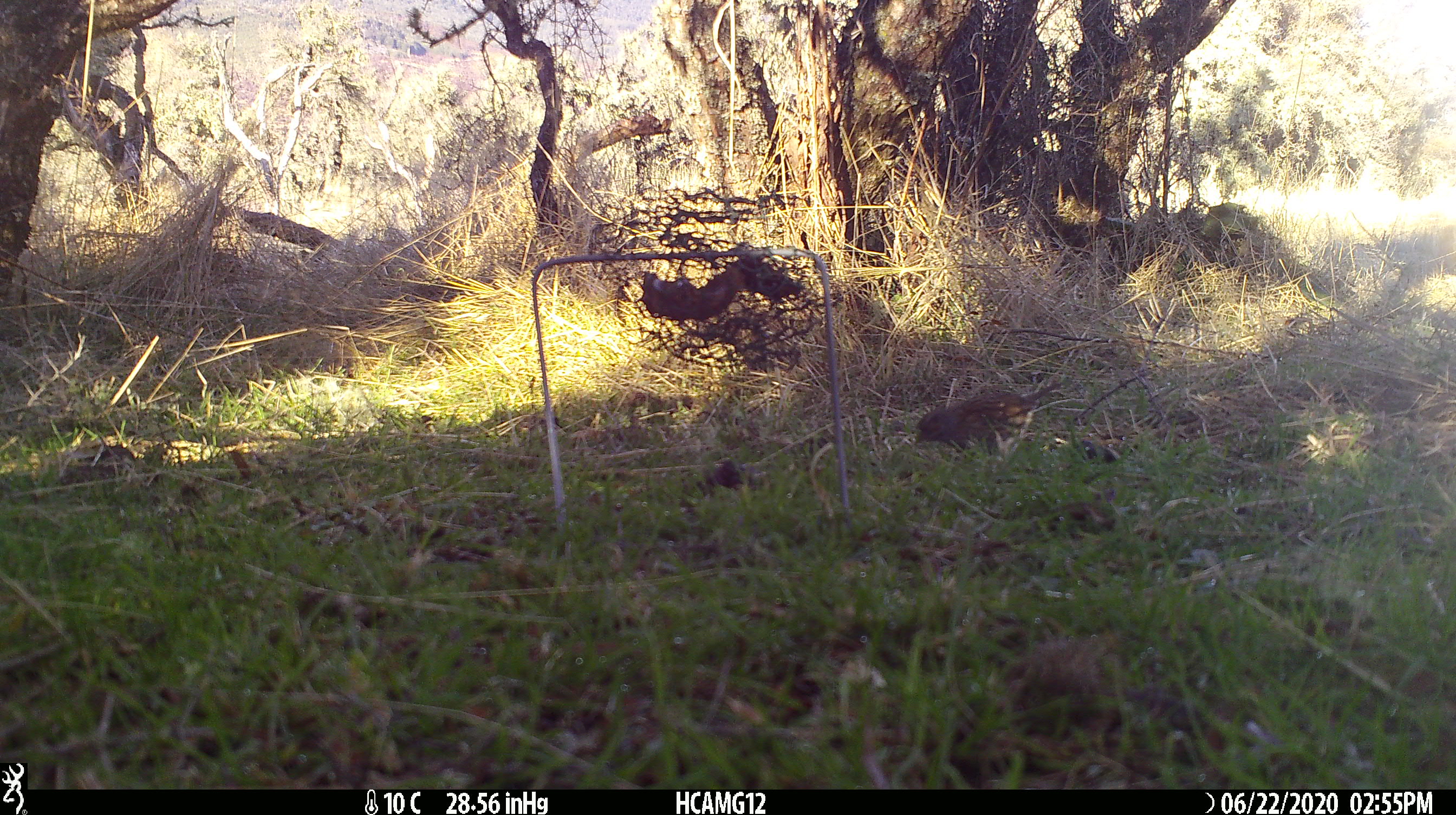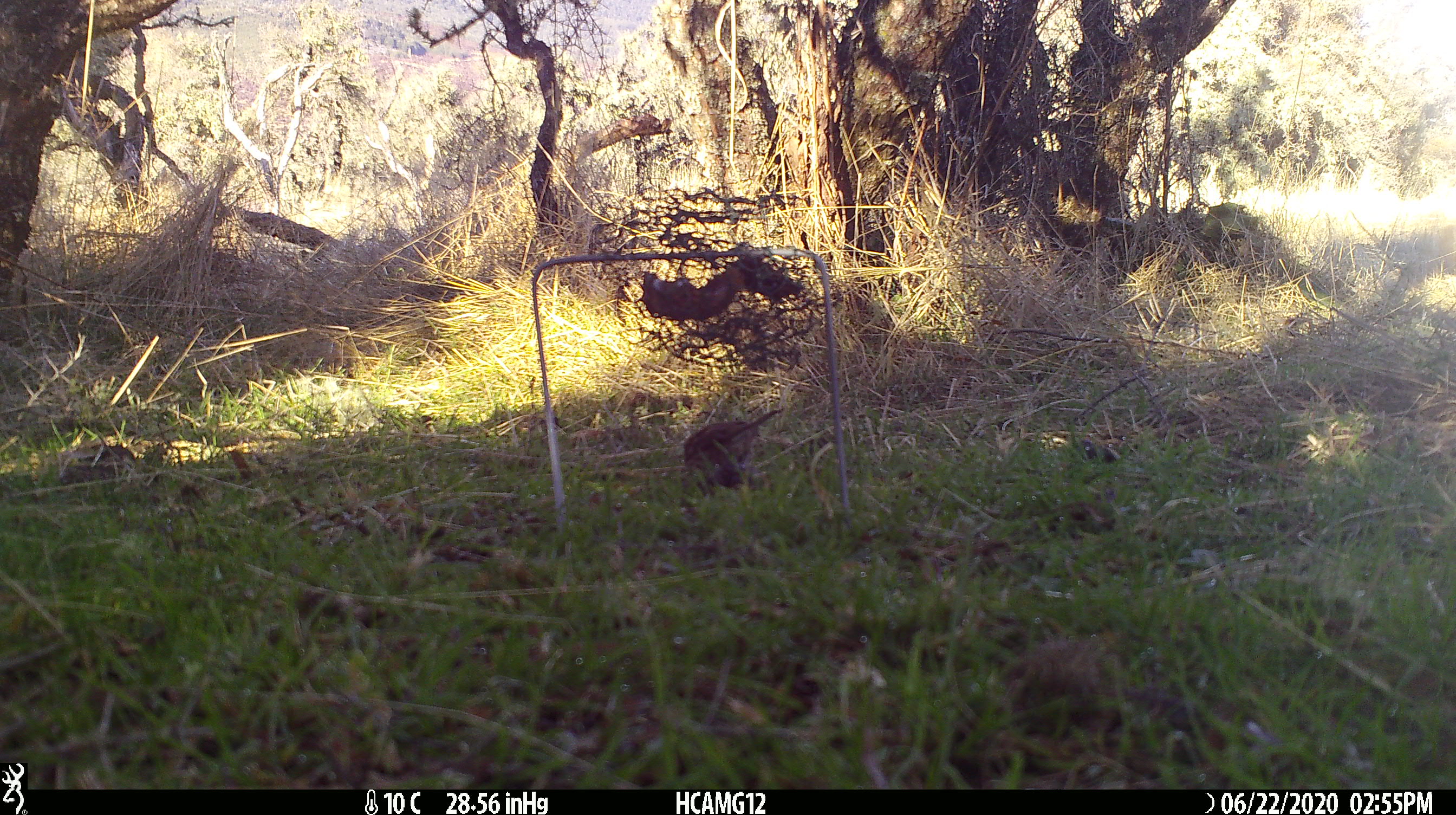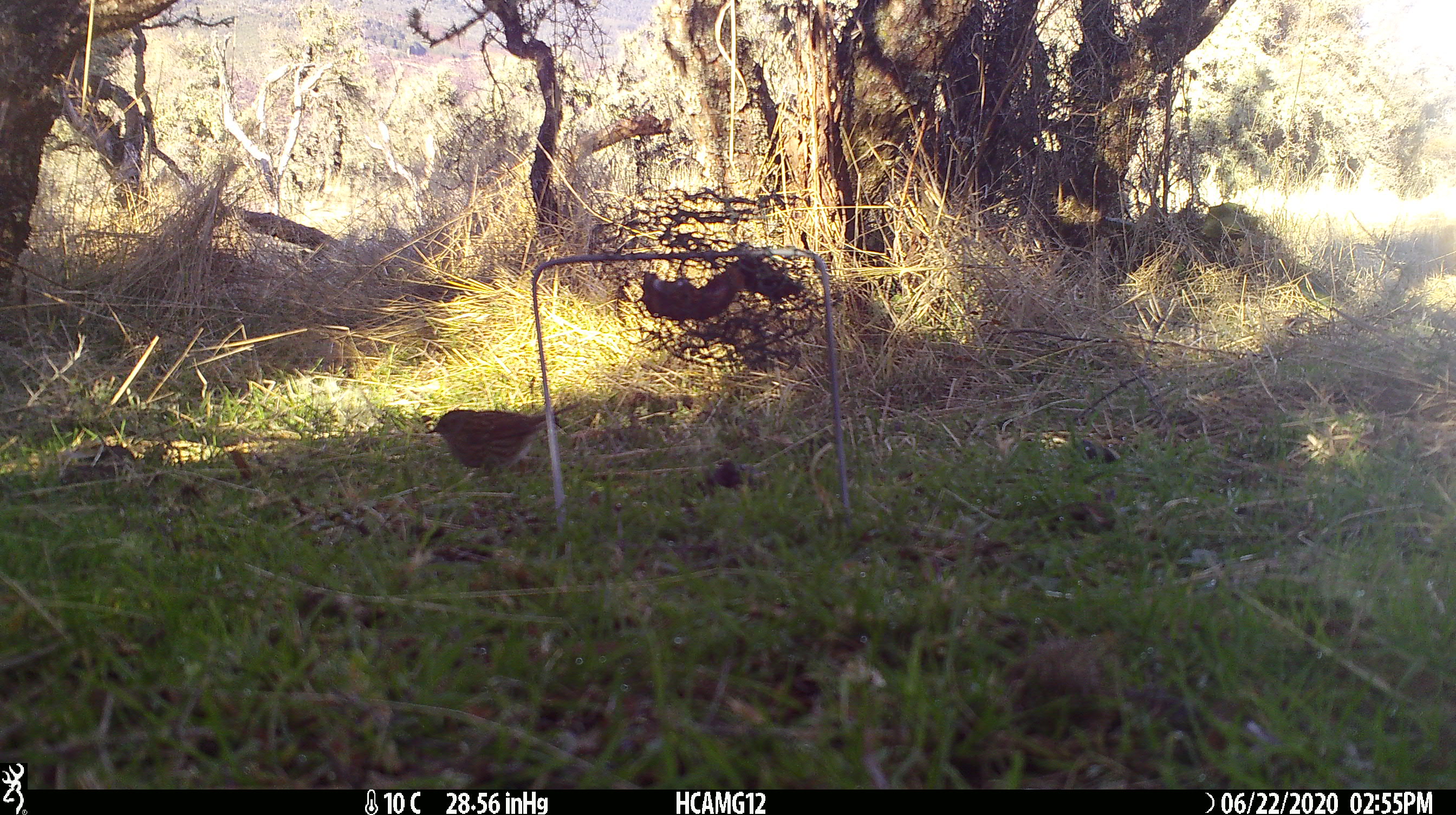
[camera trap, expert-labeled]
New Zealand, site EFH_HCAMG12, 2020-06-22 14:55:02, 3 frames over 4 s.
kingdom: Animalia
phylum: Chordata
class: Aves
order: Passeriformes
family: Prunellidae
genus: Prunella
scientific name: Prunella modularis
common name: dunnock